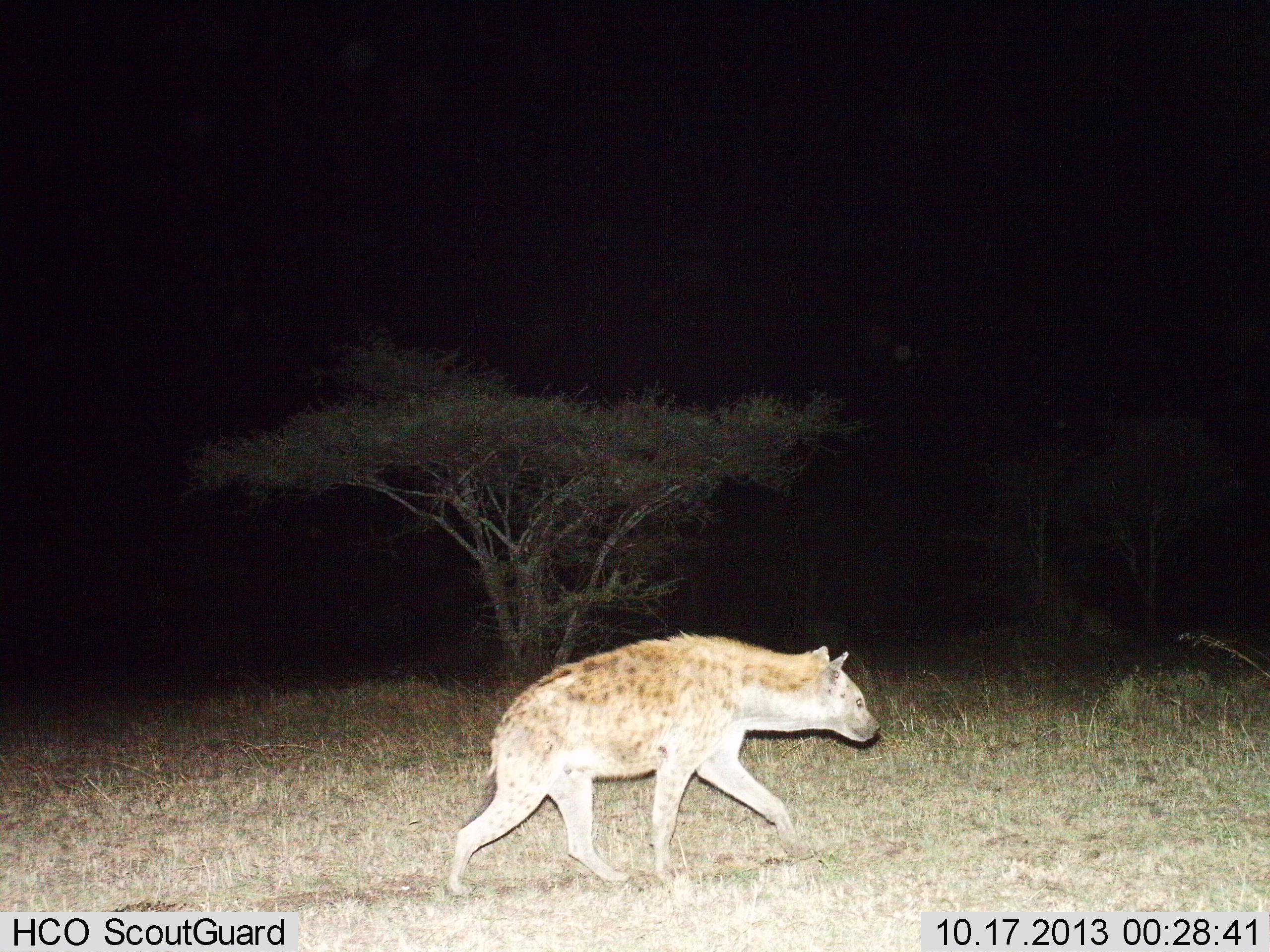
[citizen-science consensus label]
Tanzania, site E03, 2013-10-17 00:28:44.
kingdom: Animalia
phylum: Chordata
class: Mammalia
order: Carnivora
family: Hyaenidae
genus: Crocuta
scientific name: Crocuta crocuta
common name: spotted hyena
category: hyenaspotted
Hyenaspotted (spotted hyena) (Crocuta crocuta), count 1. Behavior (volunteer vote fractions): standing 0%, resting 0%, moving 100%, interacting 0%. Young present (vote fraction): 0%. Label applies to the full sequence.